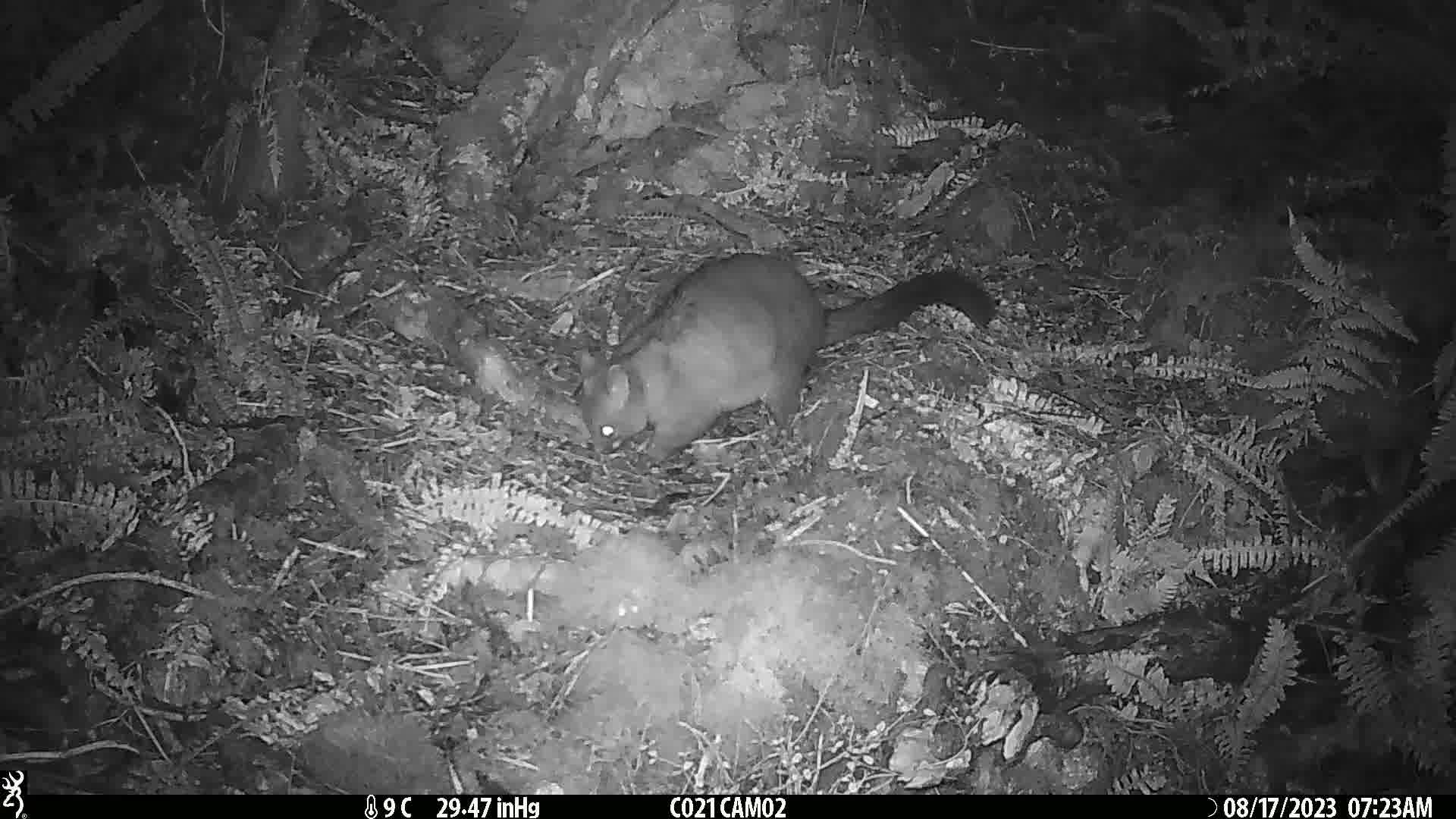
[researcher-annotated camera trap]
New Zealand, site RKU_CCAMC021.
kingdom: Animalia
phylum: Chordata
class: Mammalia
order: Diprotodontia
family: Phalangeridae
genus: Trichosurus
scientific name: Trichosurus vulpecula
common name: common brushtail possum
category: possum